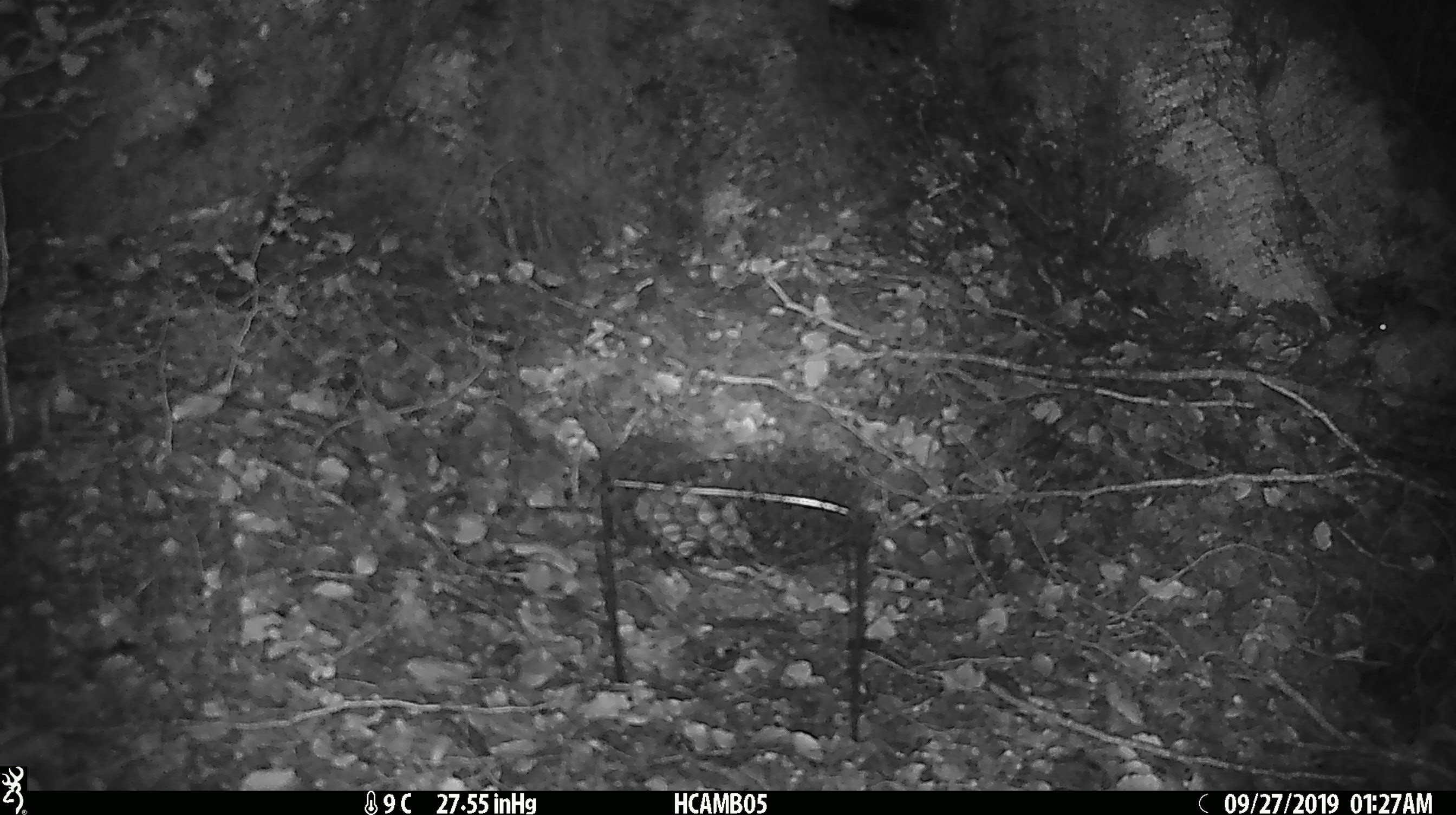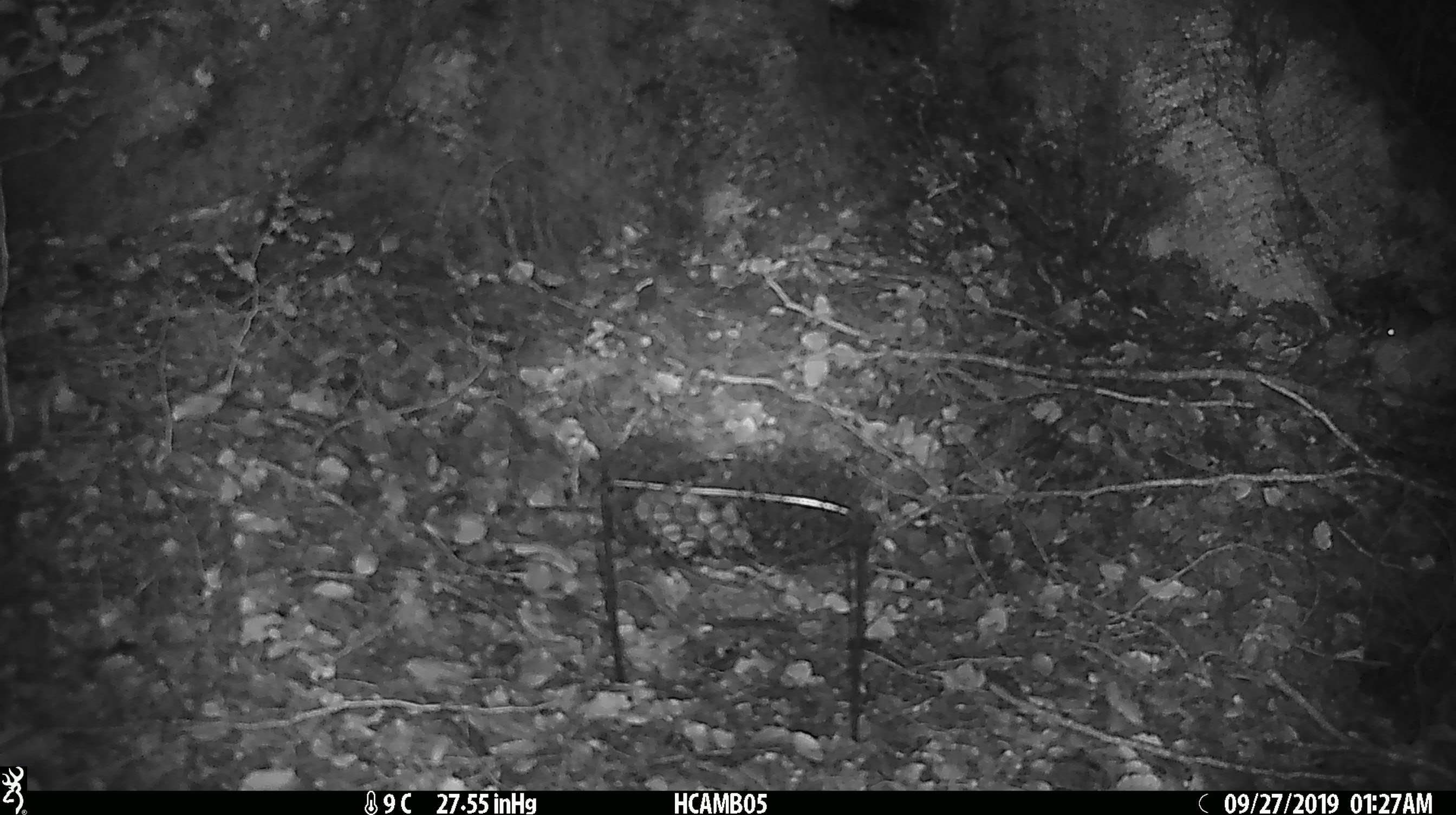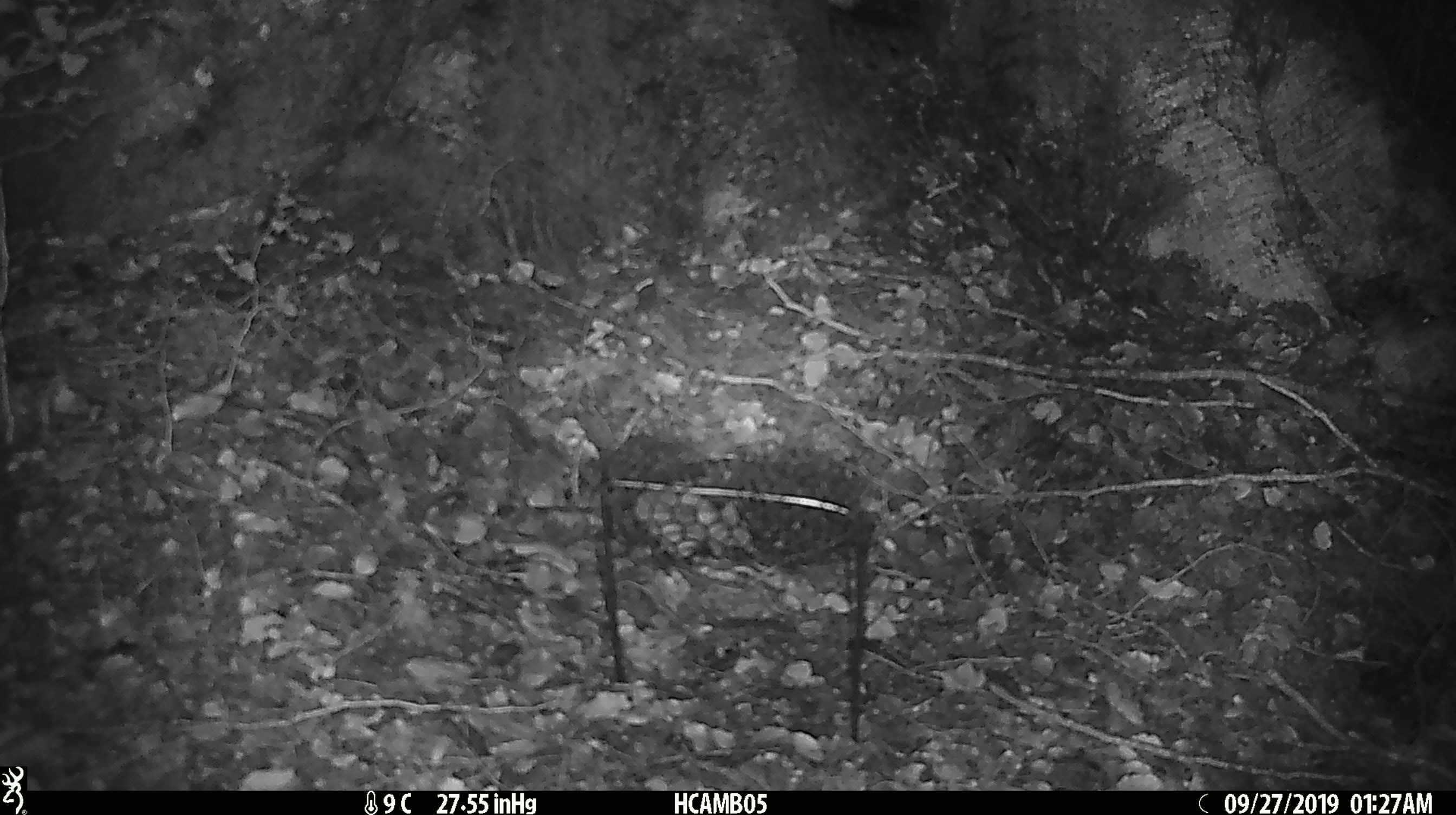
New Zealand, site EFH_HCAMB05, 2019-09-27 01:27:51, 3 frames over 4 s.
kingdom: Animalia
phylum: Chordata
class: Mammalia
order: Rodentia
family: Muridae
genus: Mus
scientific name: Mus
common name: mouse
Mouse (Mus).